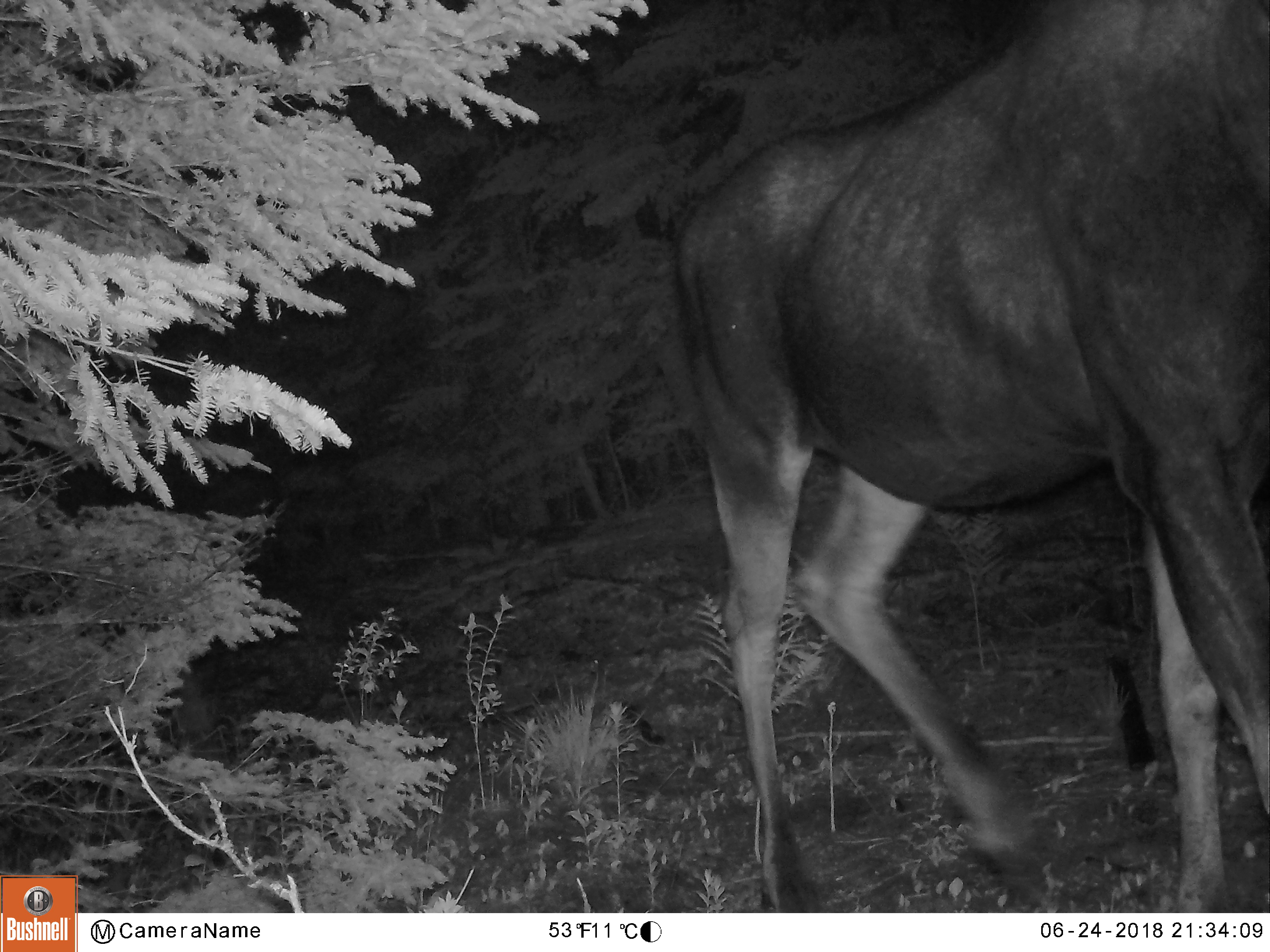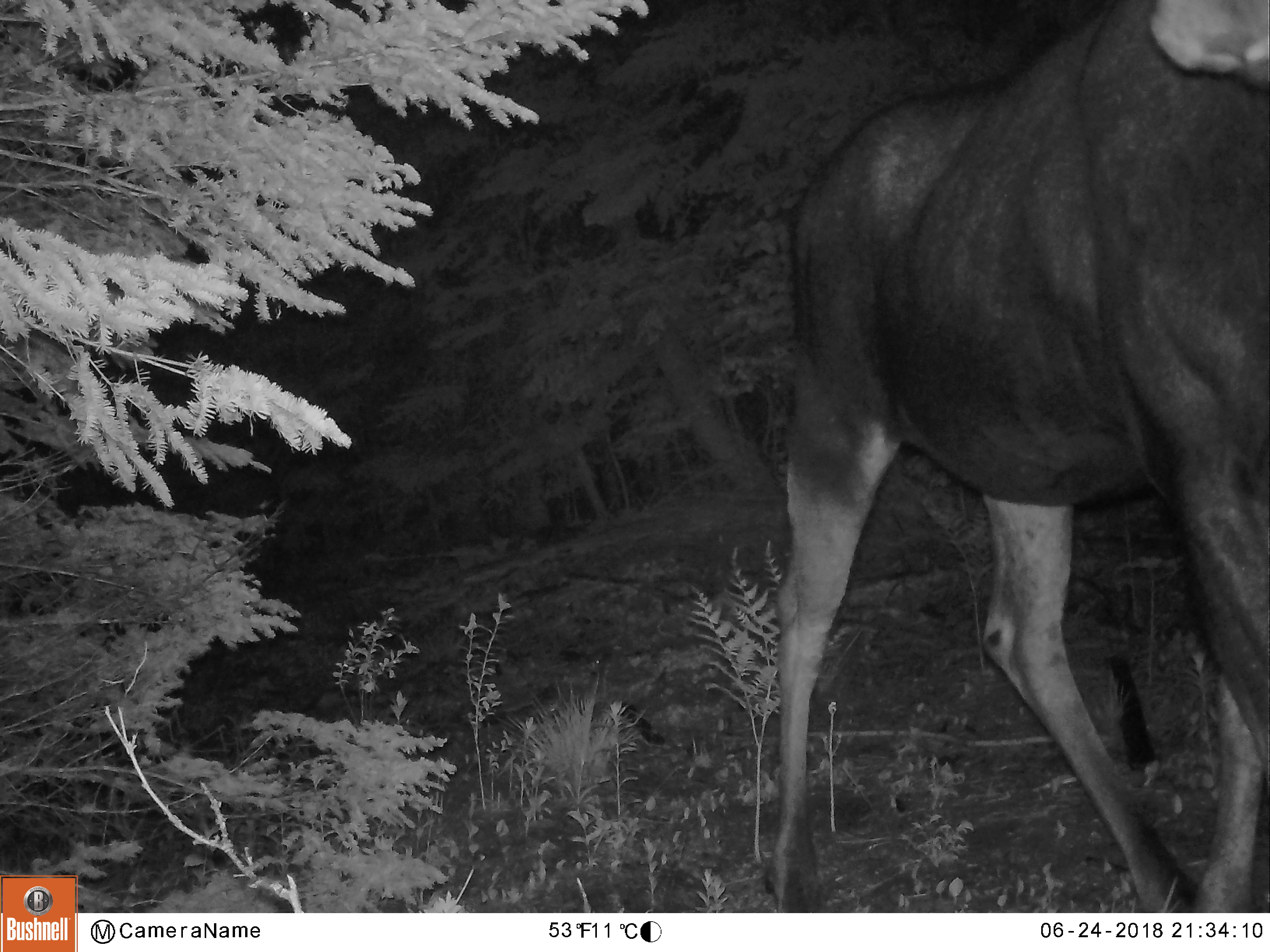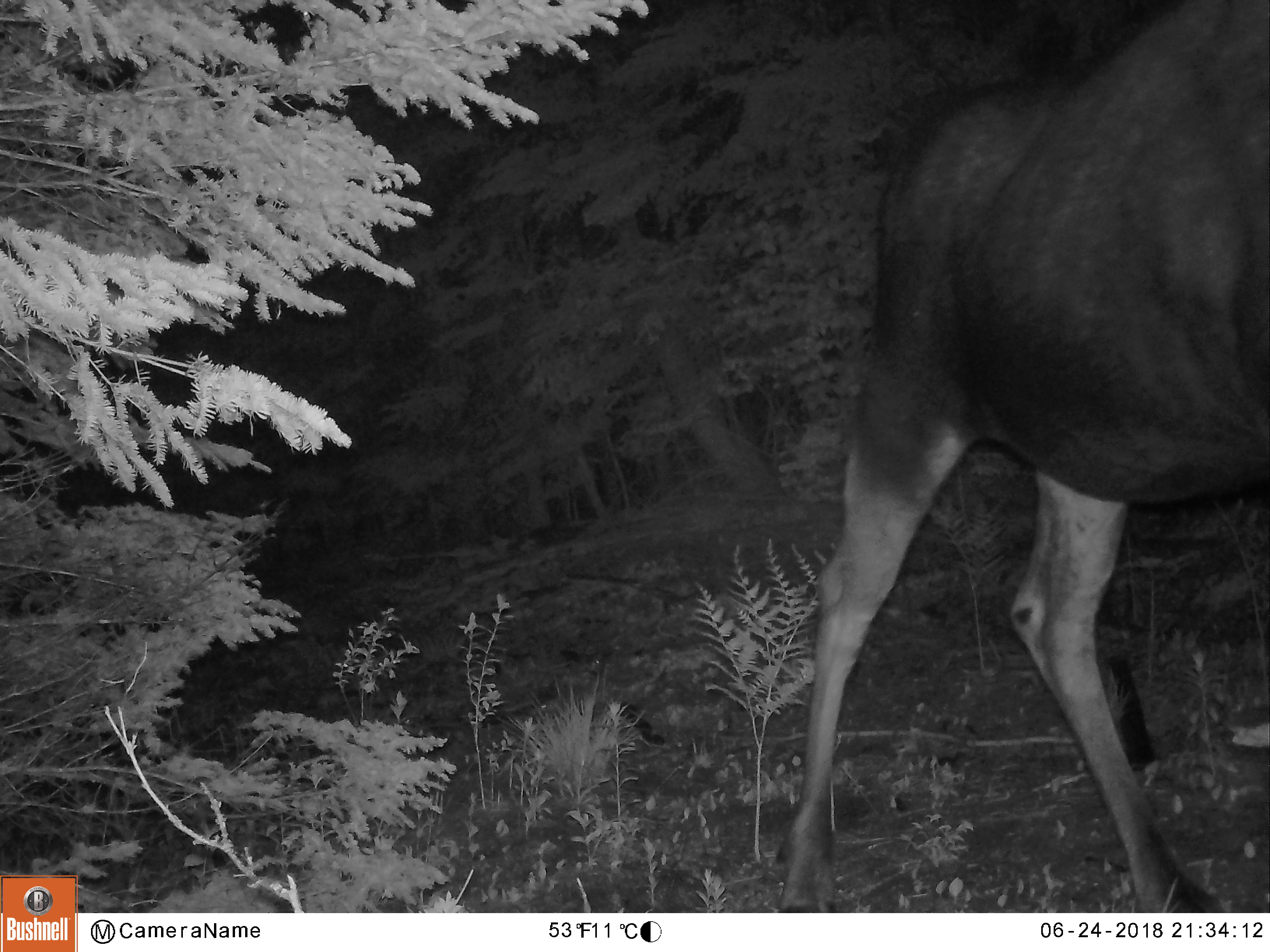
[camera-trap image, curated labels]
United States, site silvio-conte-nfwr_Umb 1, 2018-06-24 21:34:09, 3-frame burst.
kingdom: Animalia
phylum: Chordata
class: Mammalia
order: Artiodactyla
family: Cervidae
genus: Alces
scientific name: Alces alces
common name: moose